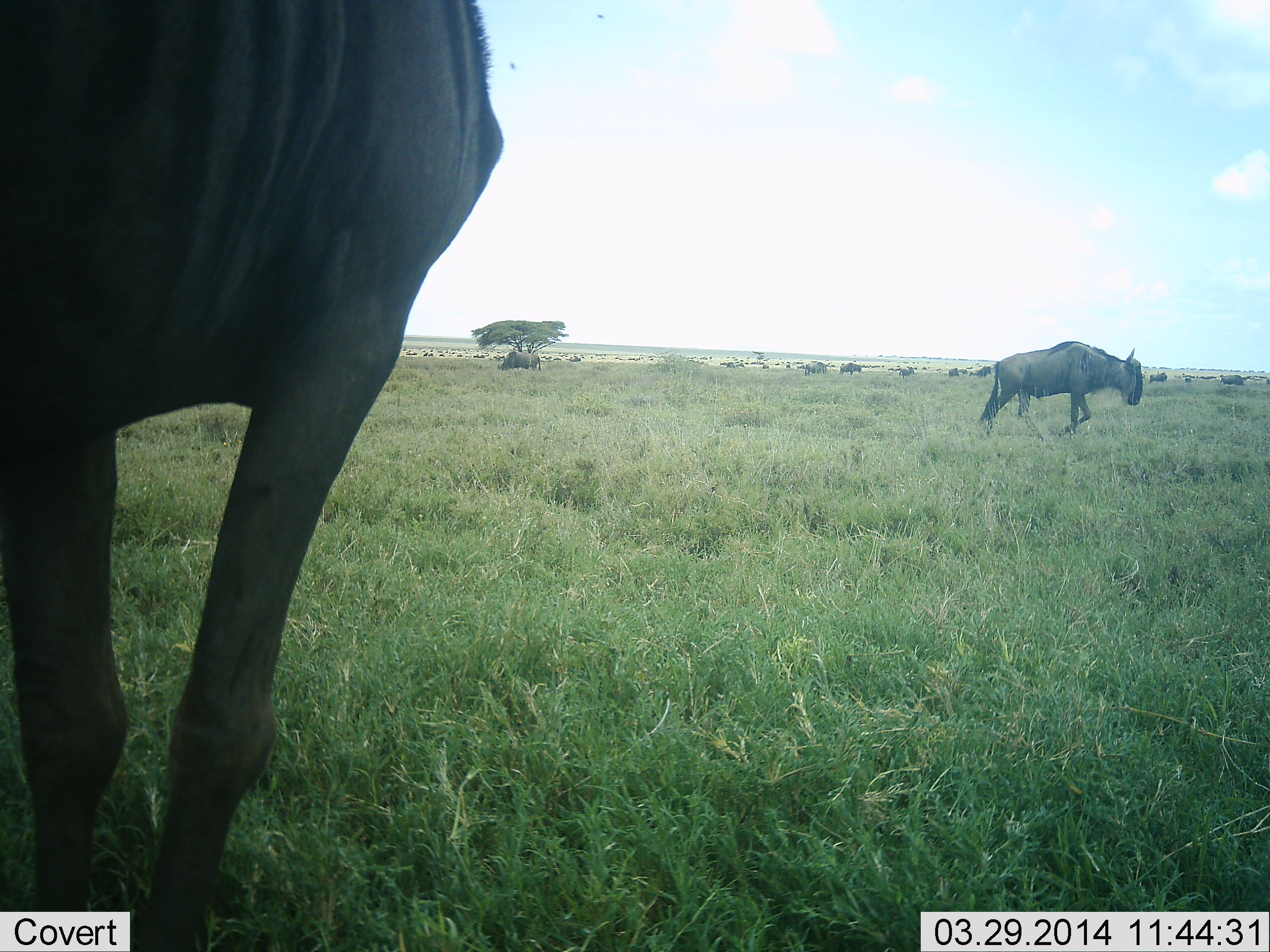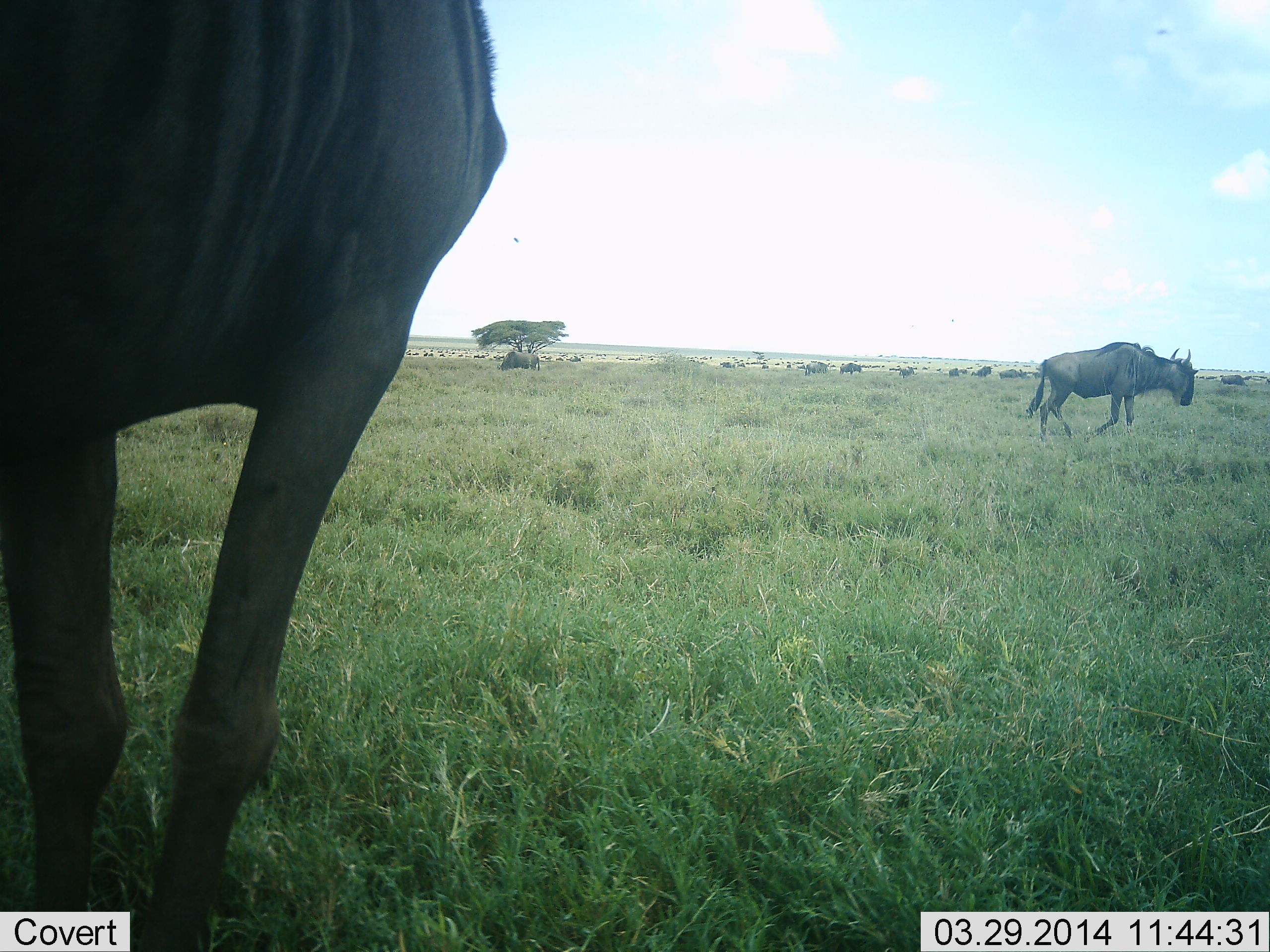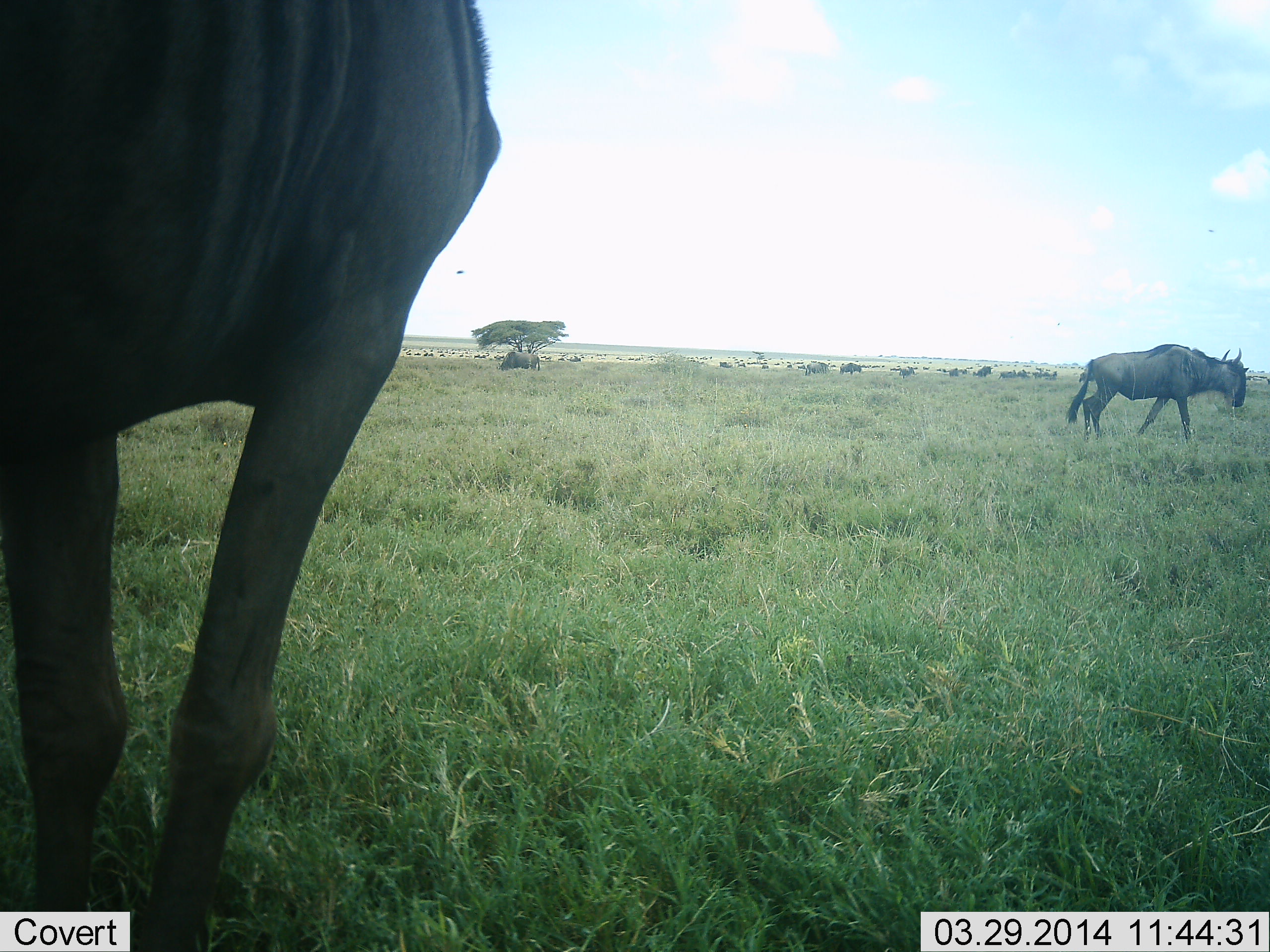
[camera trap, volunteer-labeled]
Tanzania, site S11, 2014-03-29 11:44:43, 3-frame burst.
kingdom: Animalia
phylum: Chordata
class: Mammalia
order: Artiodactyla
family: Bovidae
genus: Connochaetes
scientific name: Connochaetes taurinus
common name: blue wildebeest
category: wildebeest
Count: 2.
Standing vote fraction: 67%.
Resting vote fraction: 8%.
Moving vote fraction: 100%.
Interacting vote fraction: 0%.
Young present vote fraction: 0%.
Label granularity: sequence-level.